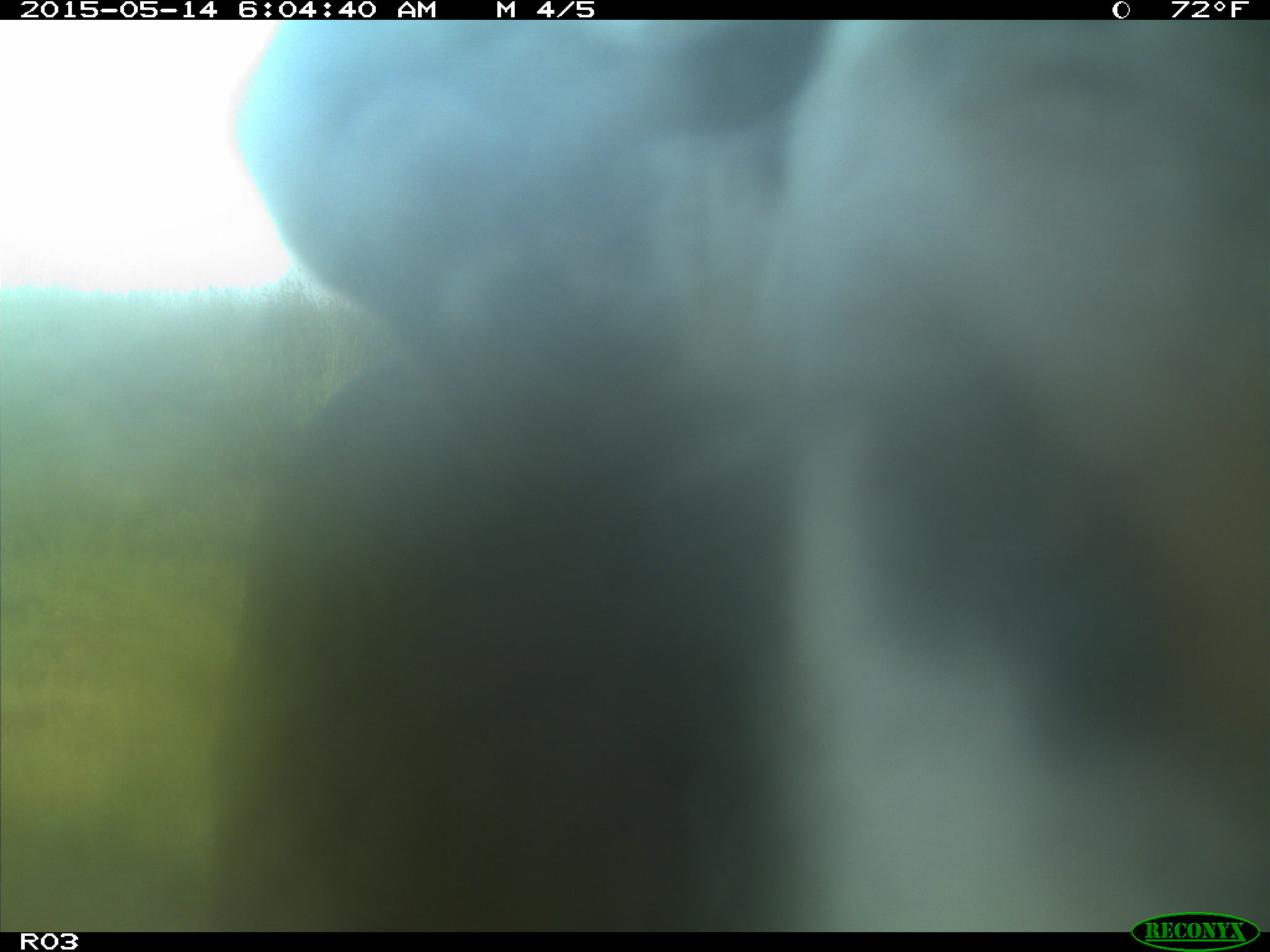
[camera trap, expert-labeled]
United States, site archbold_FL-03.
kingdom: Animalia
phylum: Chordata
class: Mammalia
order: Artiodactyla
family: Bovidae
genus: Bos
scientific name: Bos taurus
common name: domestic cow